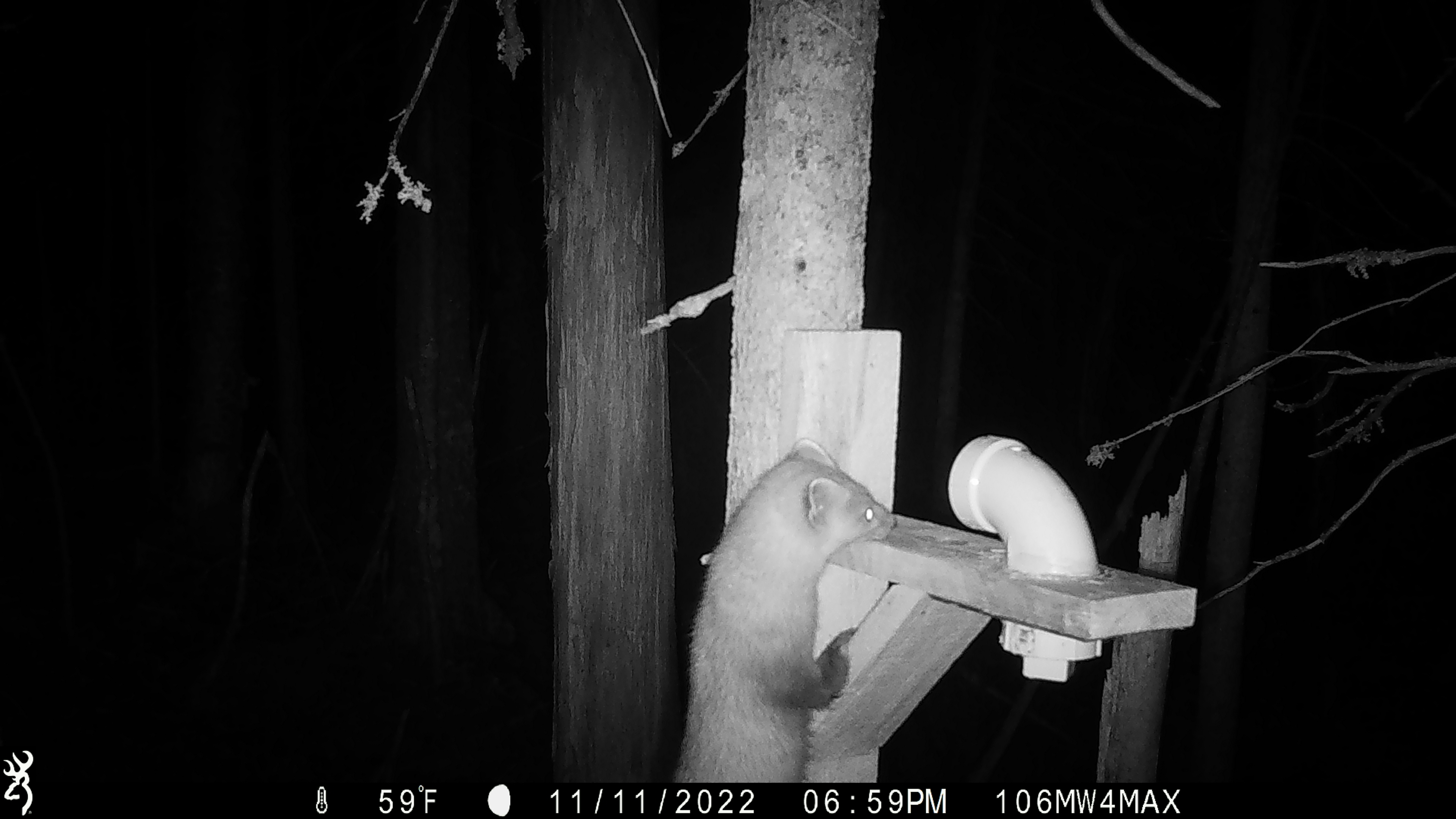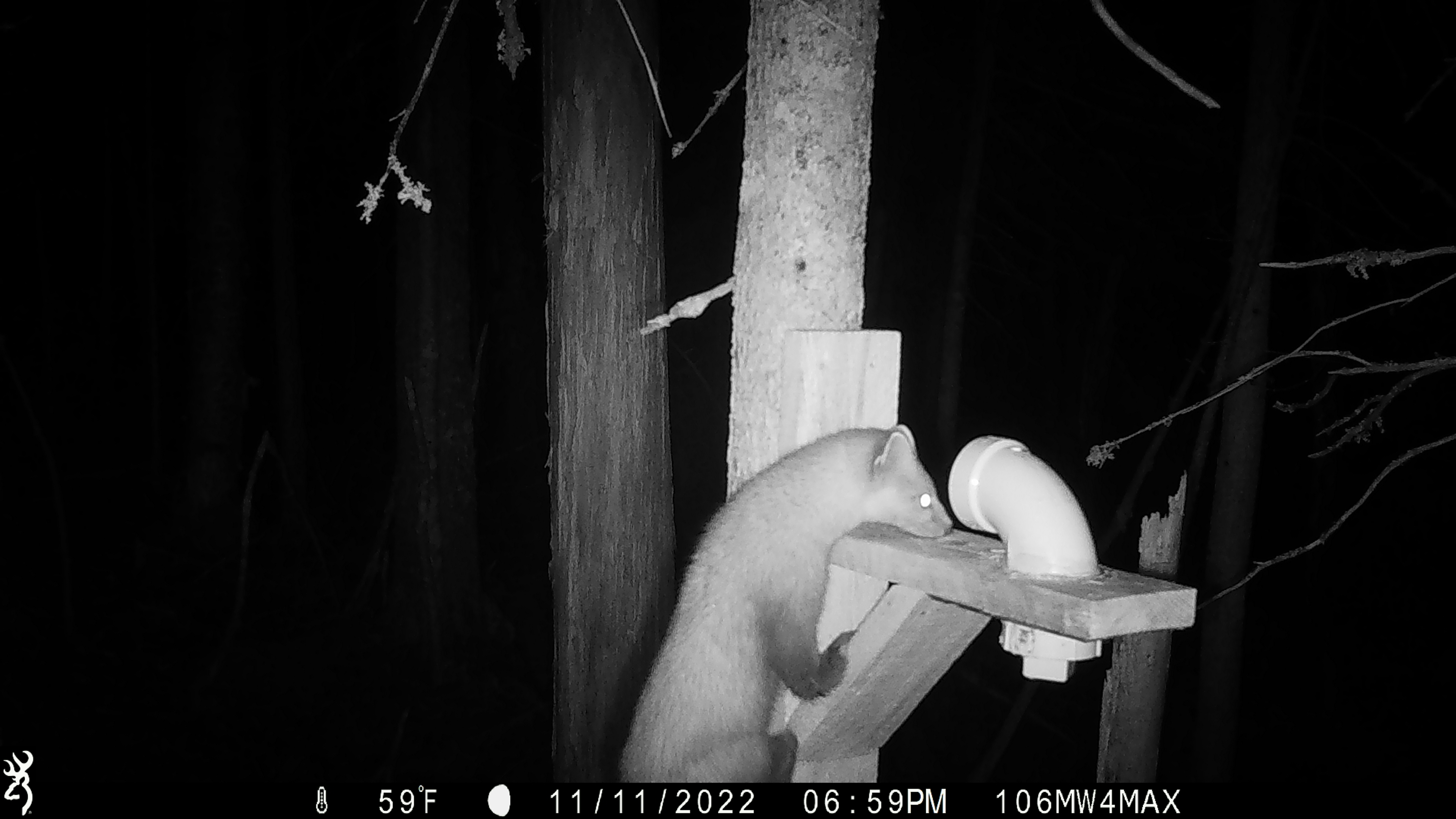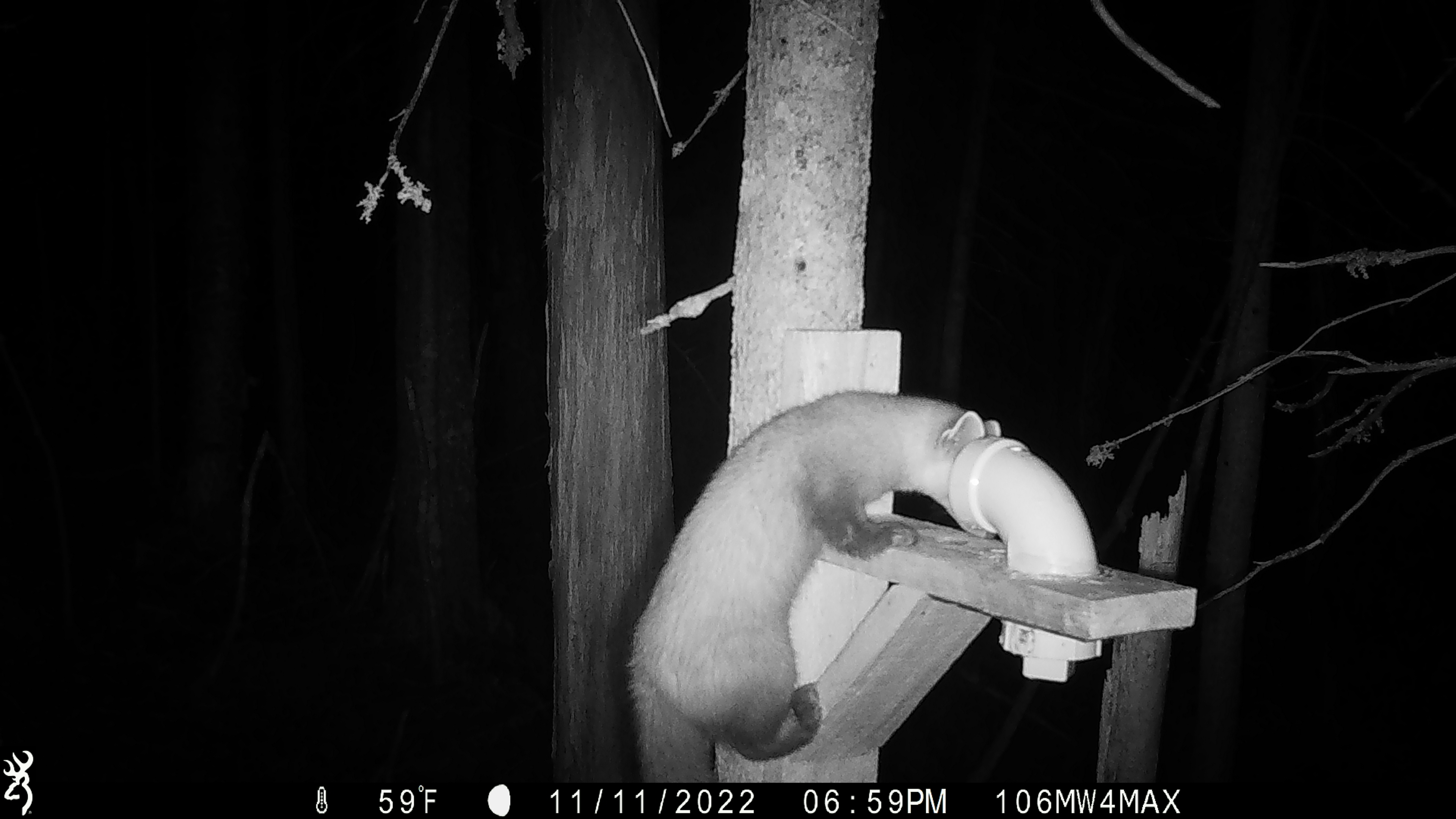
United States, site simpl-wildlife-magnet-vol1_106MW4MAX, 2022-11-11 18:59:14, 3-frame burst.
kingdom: Animalia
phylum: Chordata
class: Mammalia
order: Carnivora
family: Mustelidae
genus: Martes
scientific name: Martes americana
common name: american marten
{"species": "american marten (Martes americana)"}